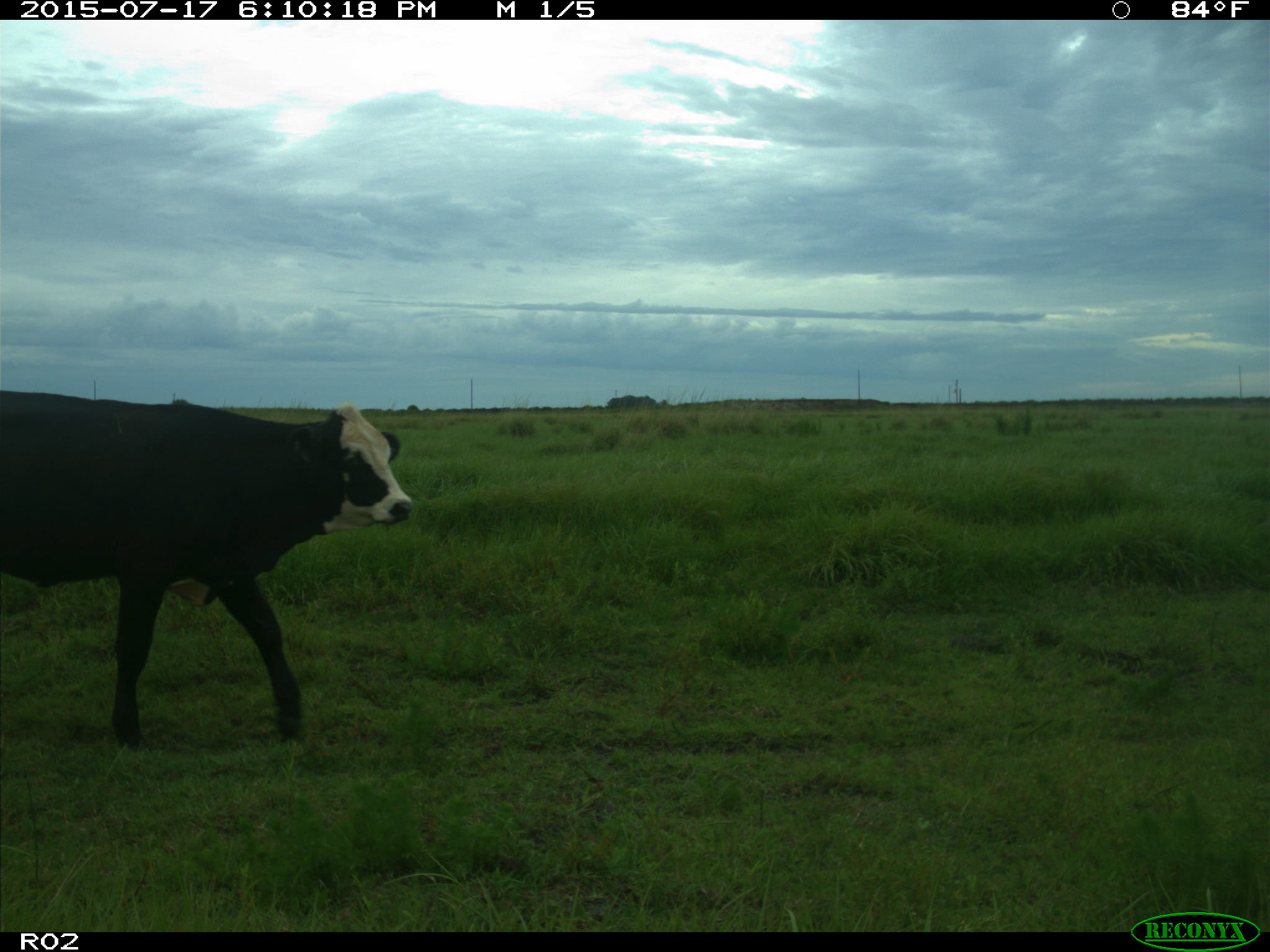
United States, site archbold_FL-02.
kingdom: Animalia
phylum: Chordata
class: Mammalia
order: Artiodactyla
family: Bovidae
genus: Bos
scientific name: Bos taurus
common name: domestic cow